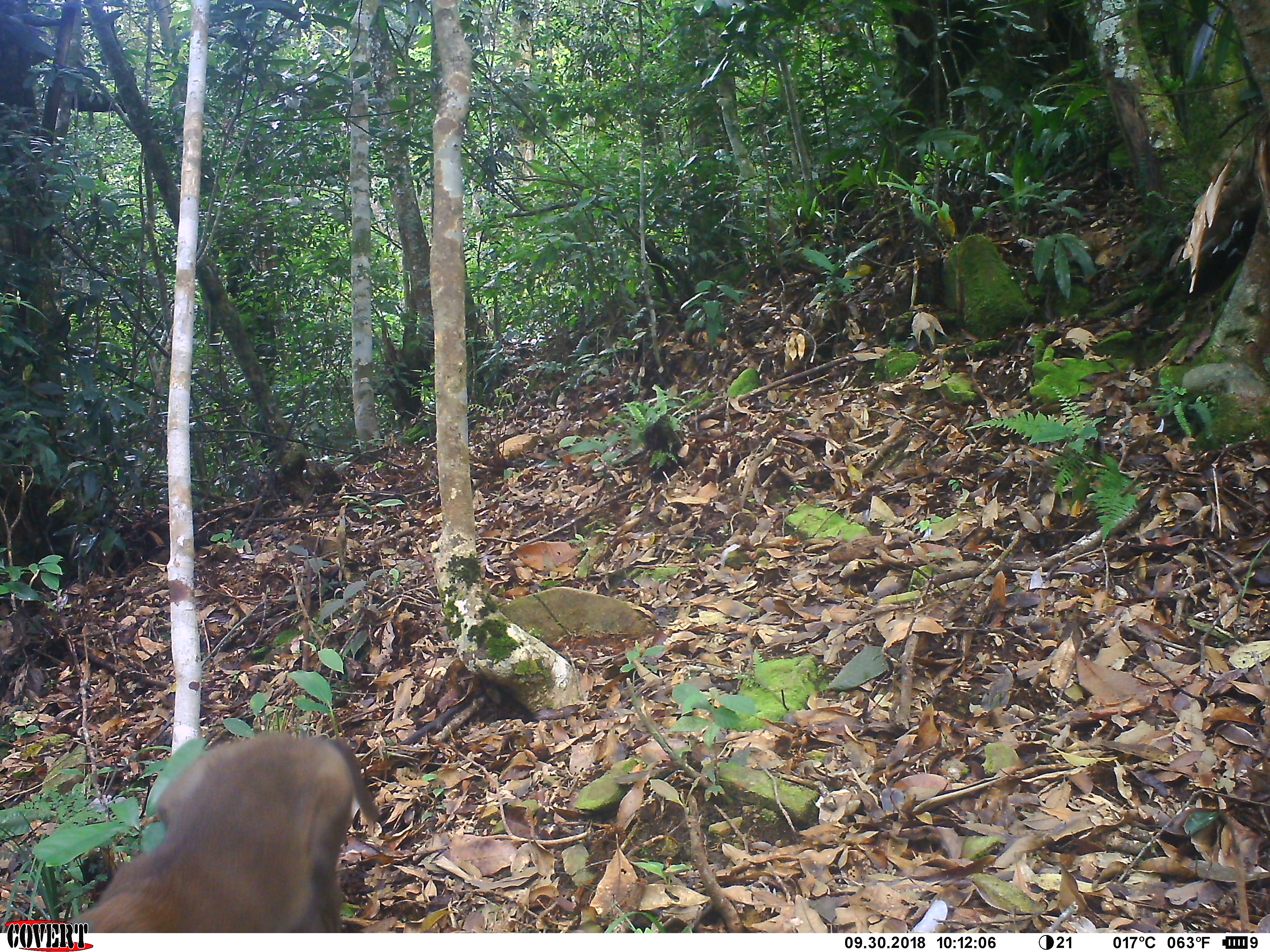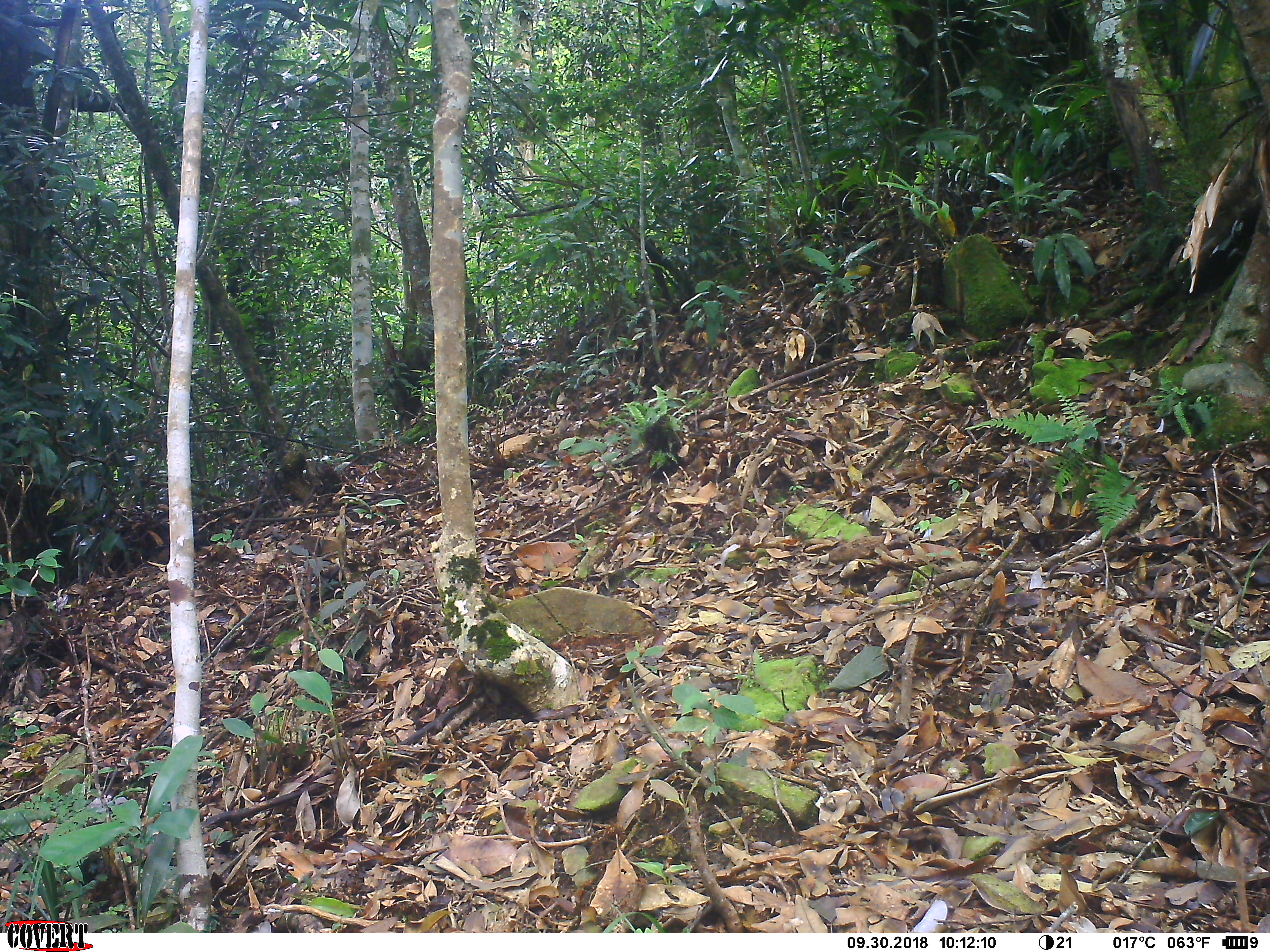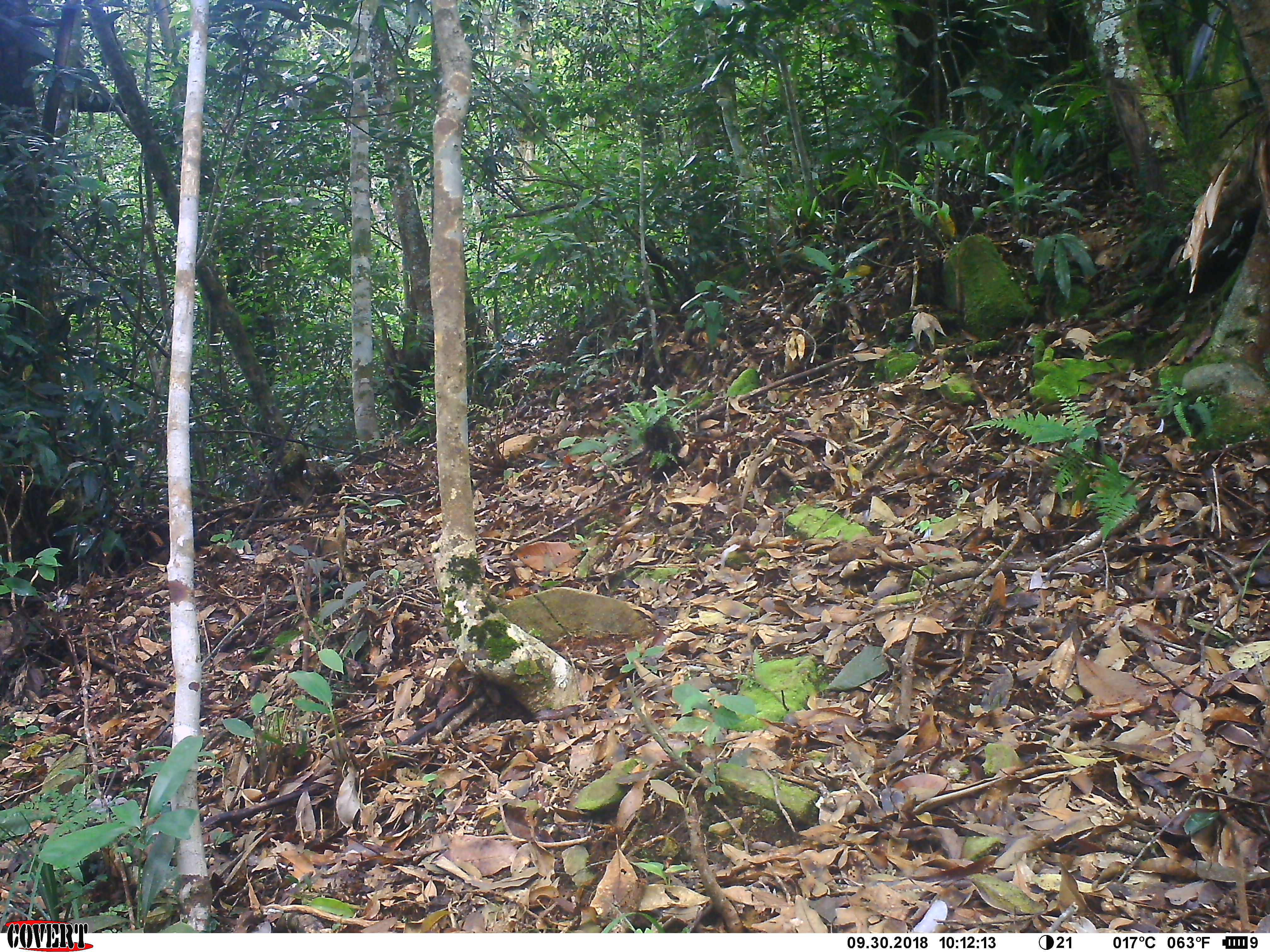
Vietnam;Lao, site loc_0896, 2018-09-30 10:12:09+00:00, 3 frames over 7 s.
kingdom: Animalia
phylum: Chordata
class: Mammalia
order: Primates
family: Cercopithecidae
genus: Macaca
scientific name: Macaca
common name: macaque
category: macaque not stump tailed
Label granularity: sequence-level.